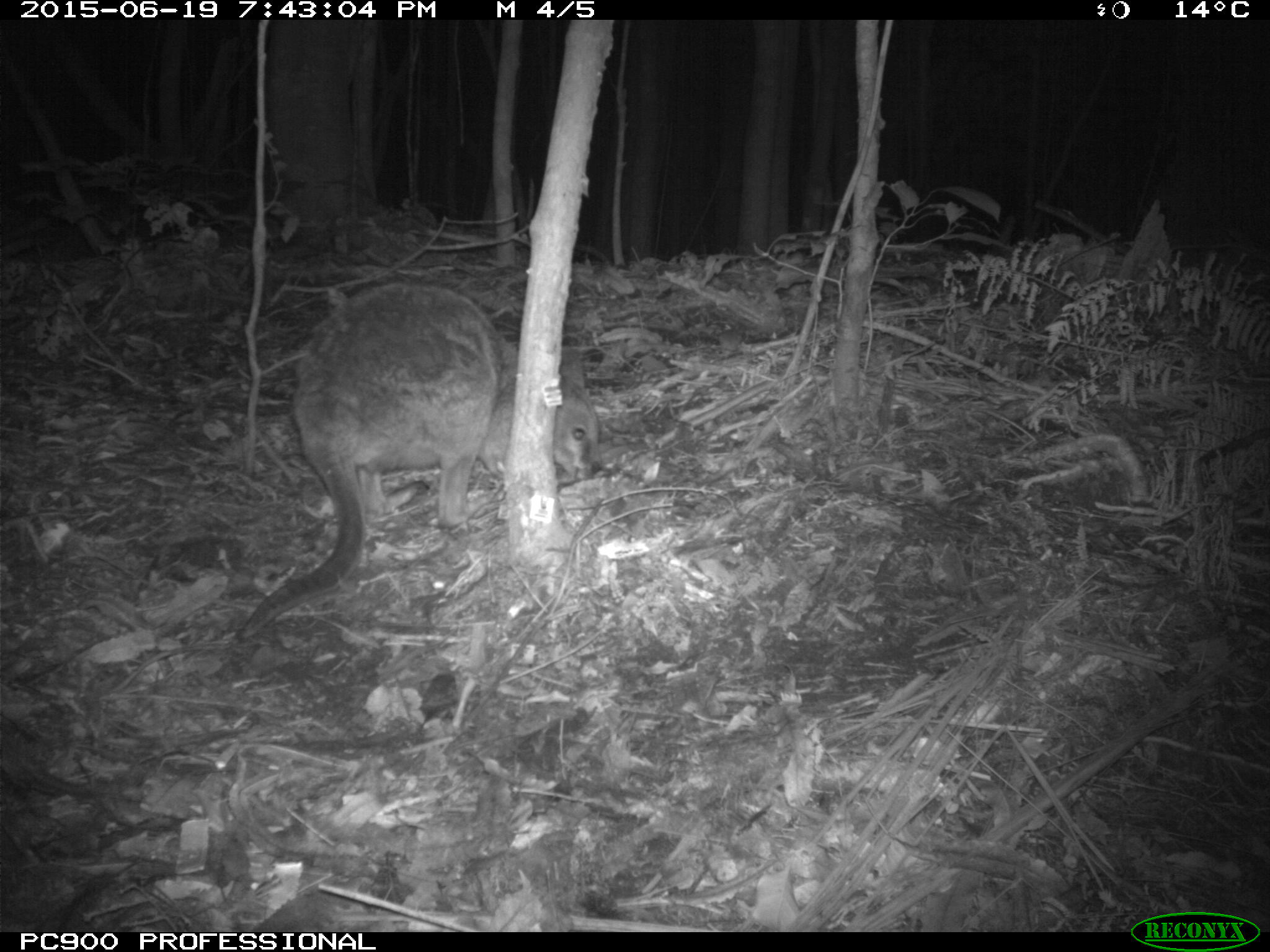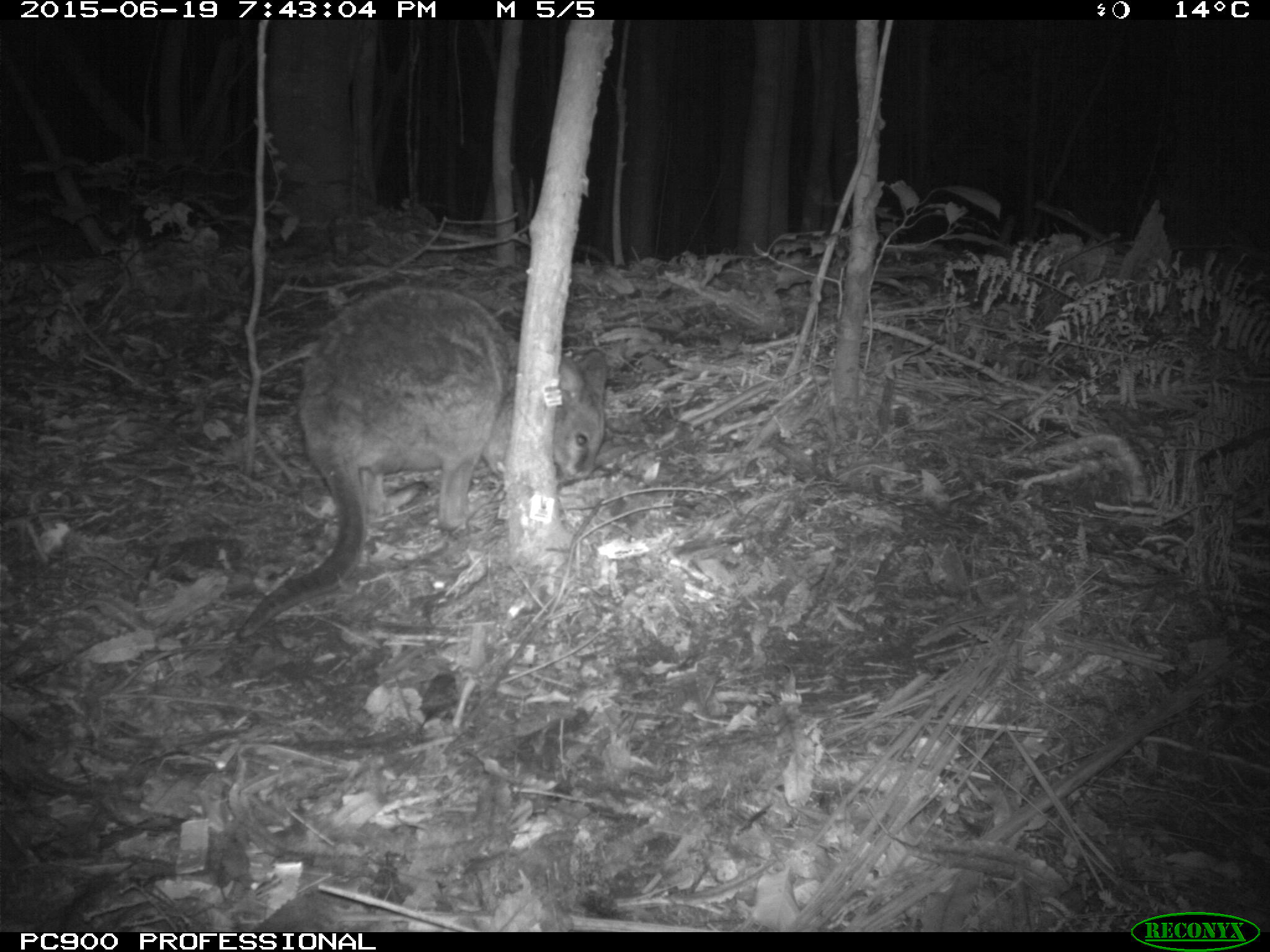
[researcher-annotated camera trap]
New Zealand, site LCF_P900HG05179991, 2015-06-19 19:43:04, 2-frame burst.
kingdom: Animalia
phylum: Chordata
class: Mammalia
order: Diprotodontia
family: Macropodidae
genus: Notamacropus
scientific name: Notamacropus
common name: wallaby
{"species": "wallaby (Notamacropus)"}